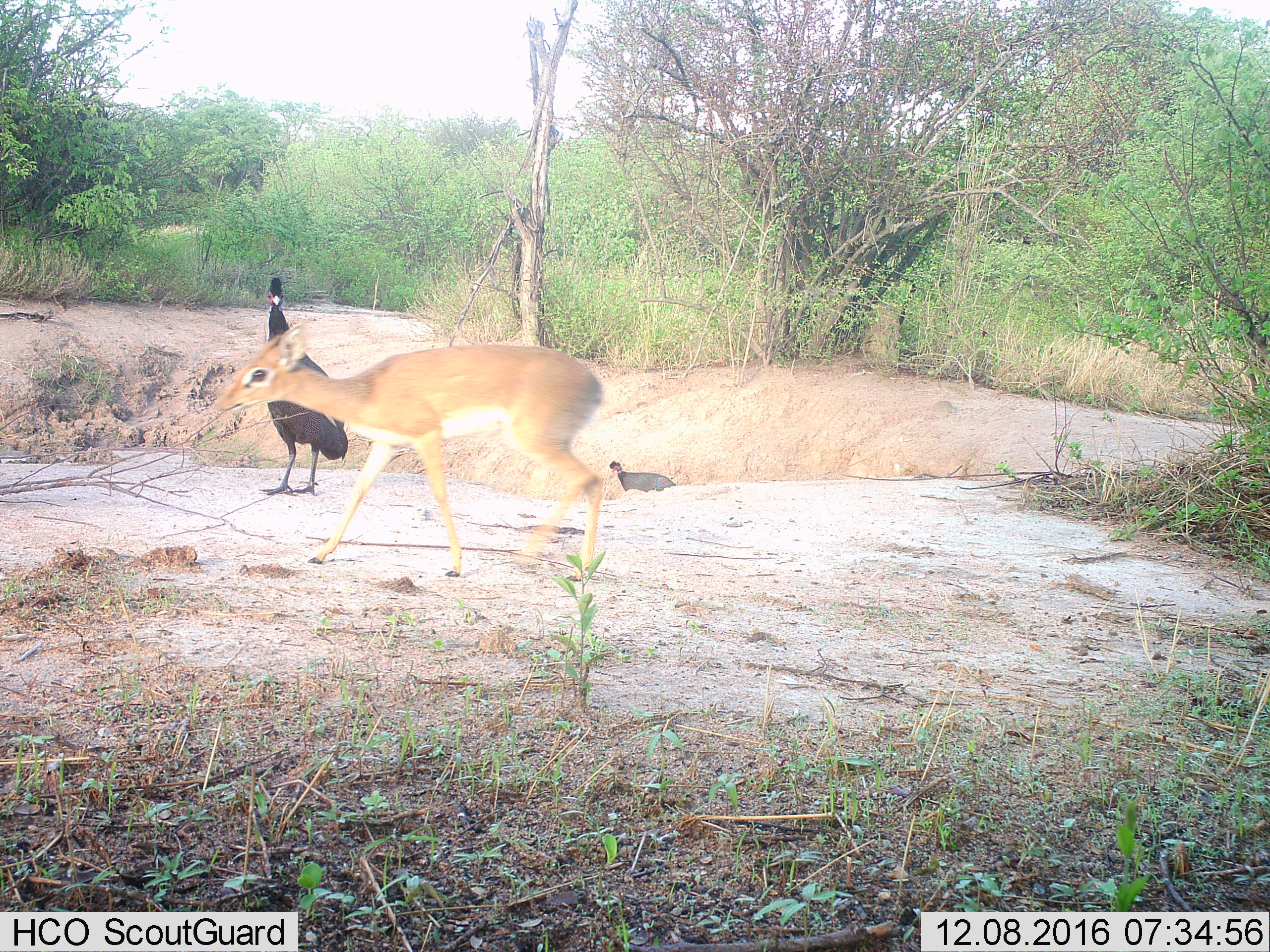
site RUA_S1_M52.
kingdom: Animalia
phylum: Chordata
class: Aves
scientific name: Aves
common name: bird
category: birdother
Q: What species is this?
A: Birdother (bird) (Aves).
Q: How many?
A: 2.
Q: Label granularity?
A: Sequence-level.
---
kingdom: Animalia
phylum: Chordata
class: Mammalia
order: Artiodactyla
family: Bovidae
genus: Madoqua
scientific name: Madoqua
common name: dik-dik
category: dikdik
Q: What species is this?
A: Dikdik (dik-dik) (Madoqua).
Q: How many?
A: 1.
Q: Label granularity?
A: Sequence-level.